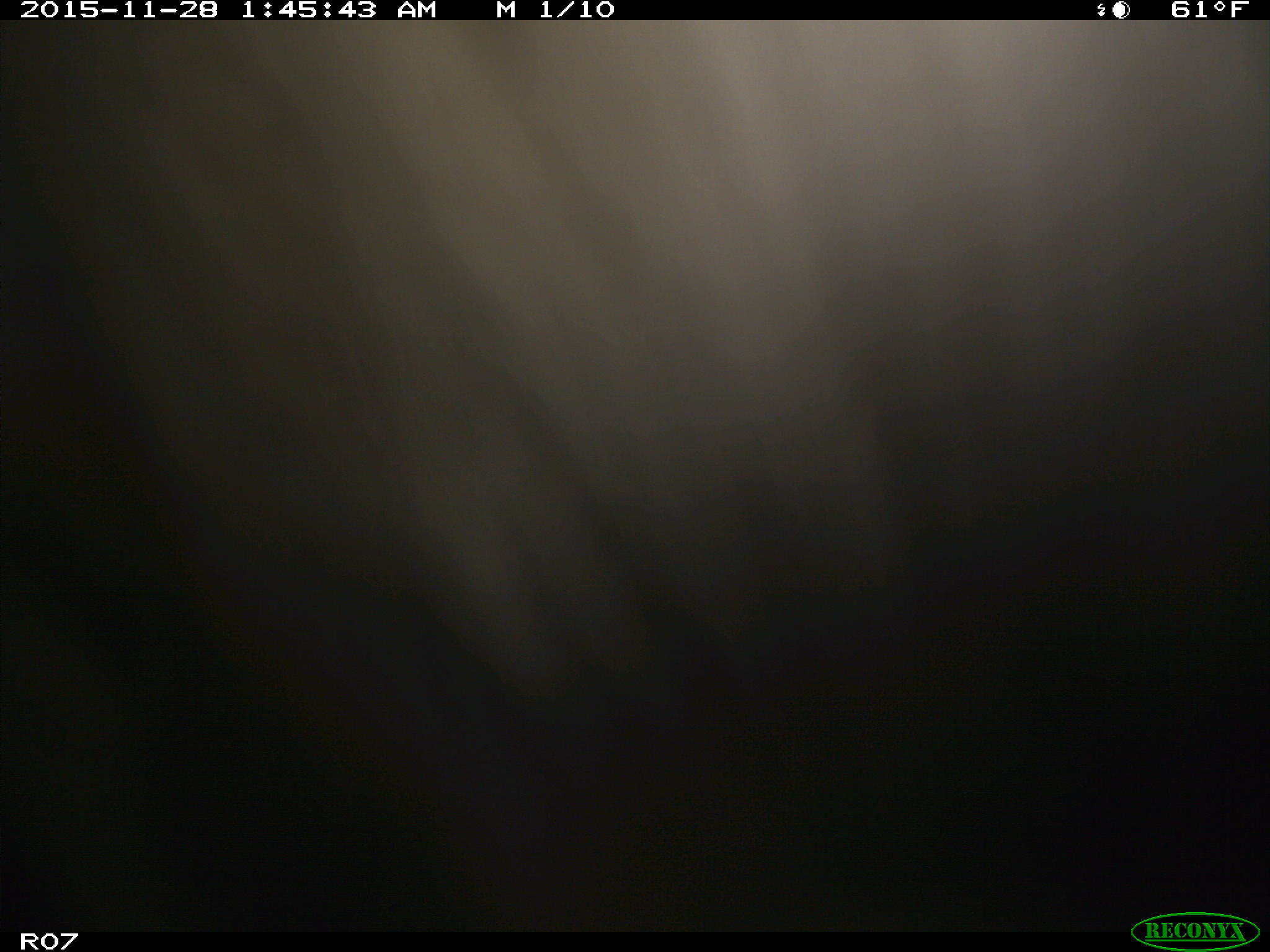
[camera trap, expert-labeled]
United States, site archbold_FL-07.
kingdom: Animalia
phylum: Chordata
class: Mammalia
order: Artiodactyla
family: Bovidae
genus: Bos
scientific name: Bos taurus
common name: domestic cow